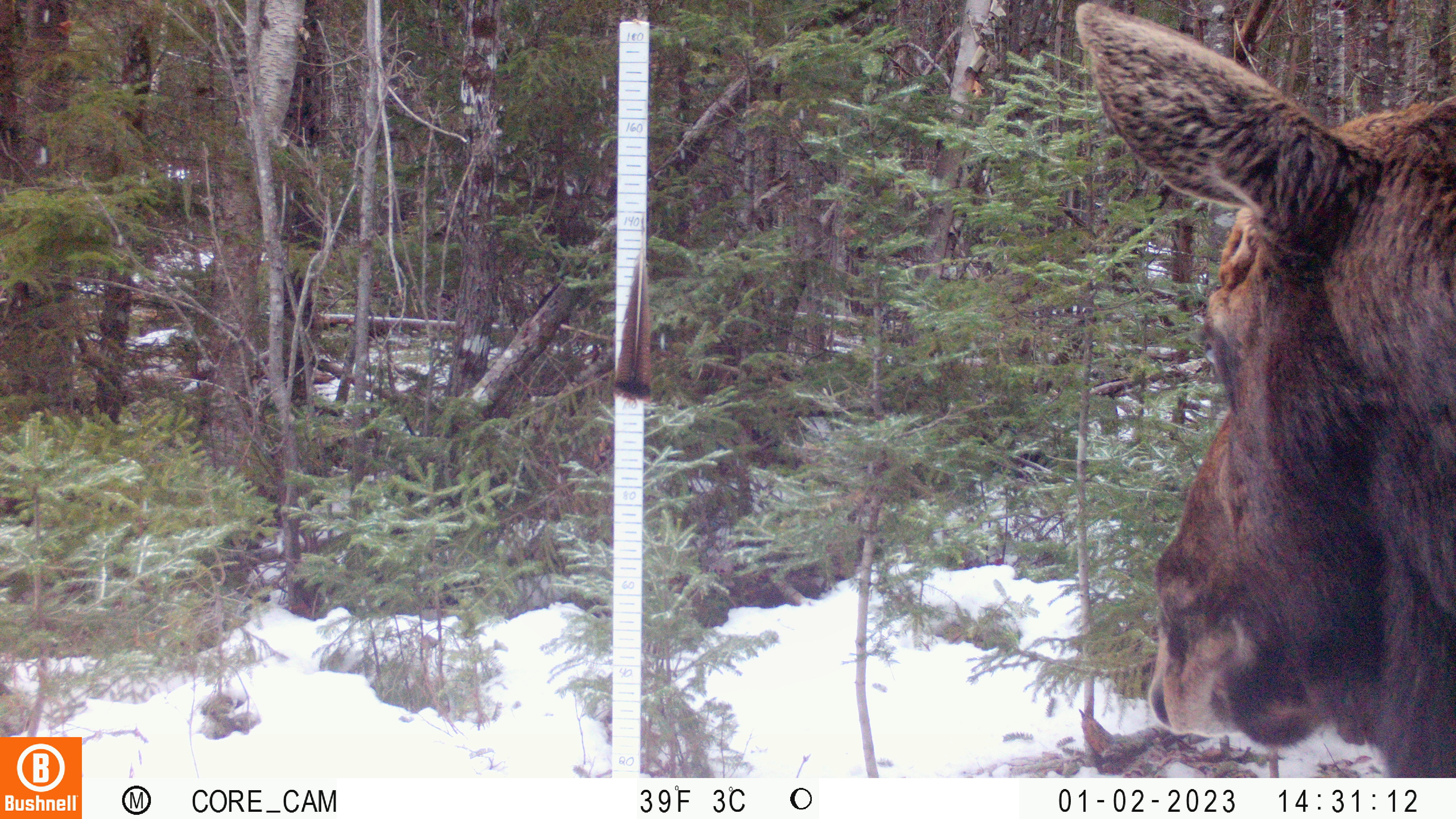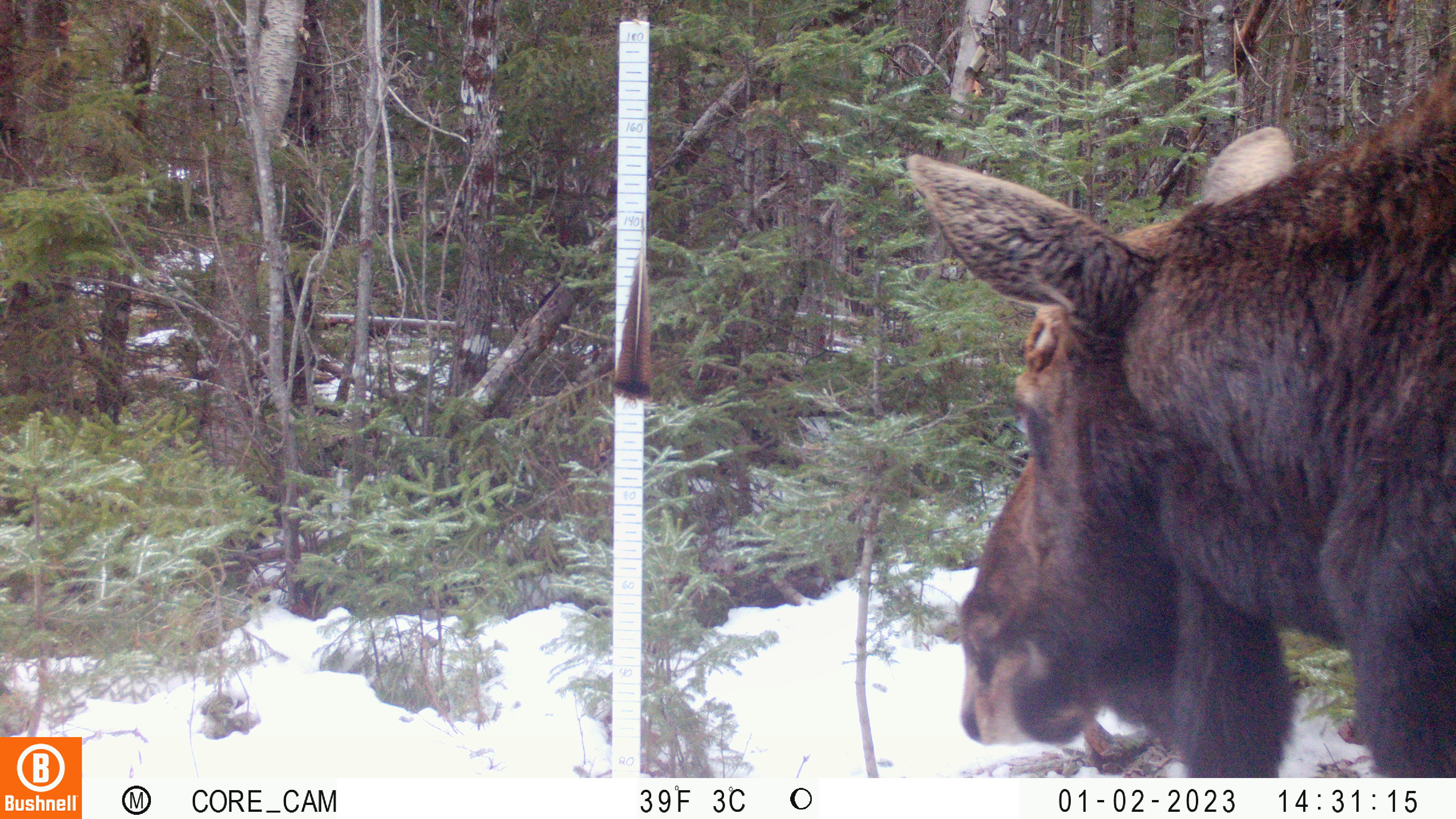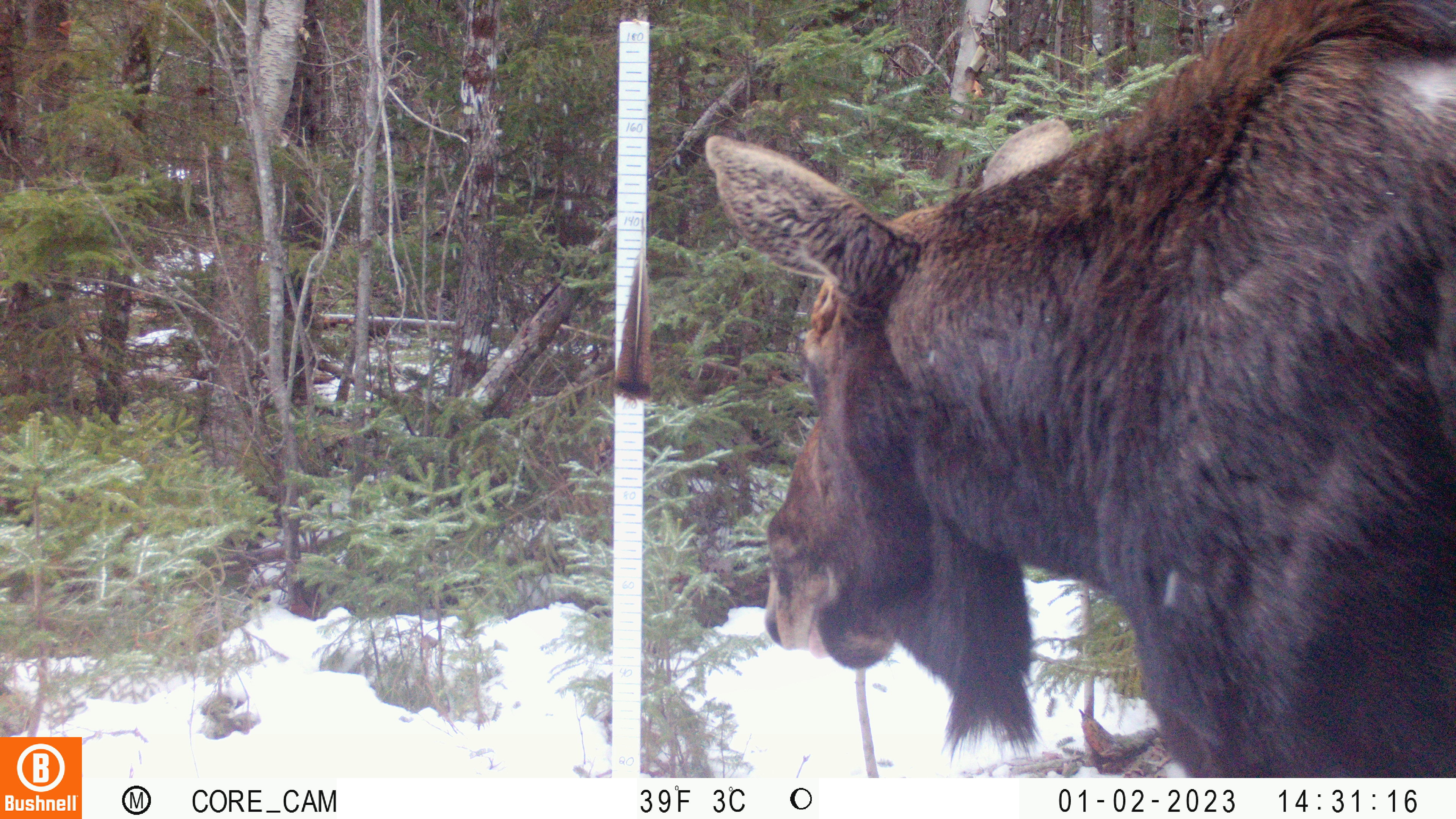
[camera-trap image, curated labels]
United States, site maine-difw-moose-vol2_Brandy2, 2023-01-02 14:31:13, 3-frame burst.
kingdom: Animalia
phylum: Chordata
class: Mammalia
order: Artiodactyla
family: Cervidae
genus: Alces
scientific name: Alces alces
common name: moose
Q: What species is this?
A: Moose (Alces alces).